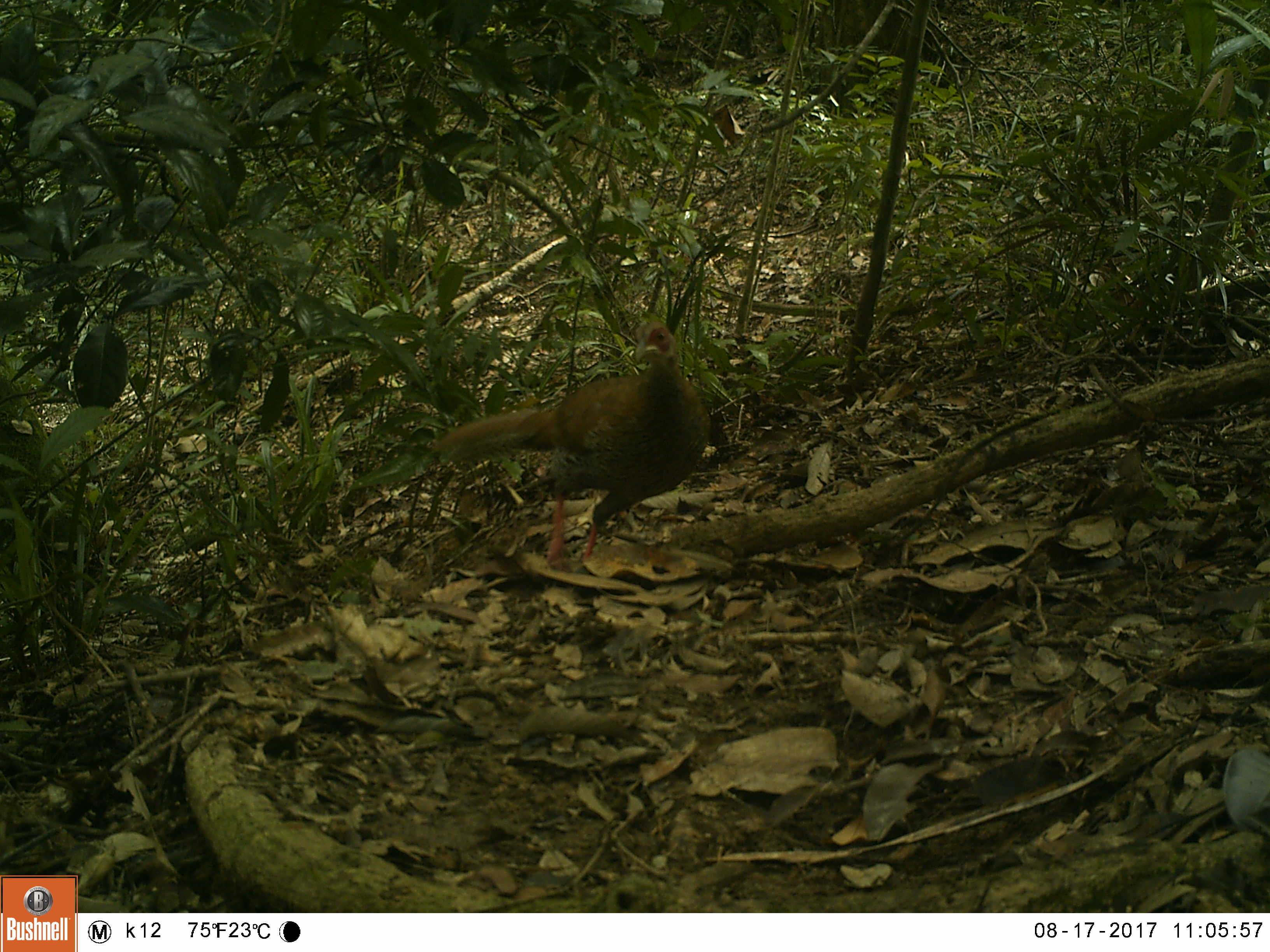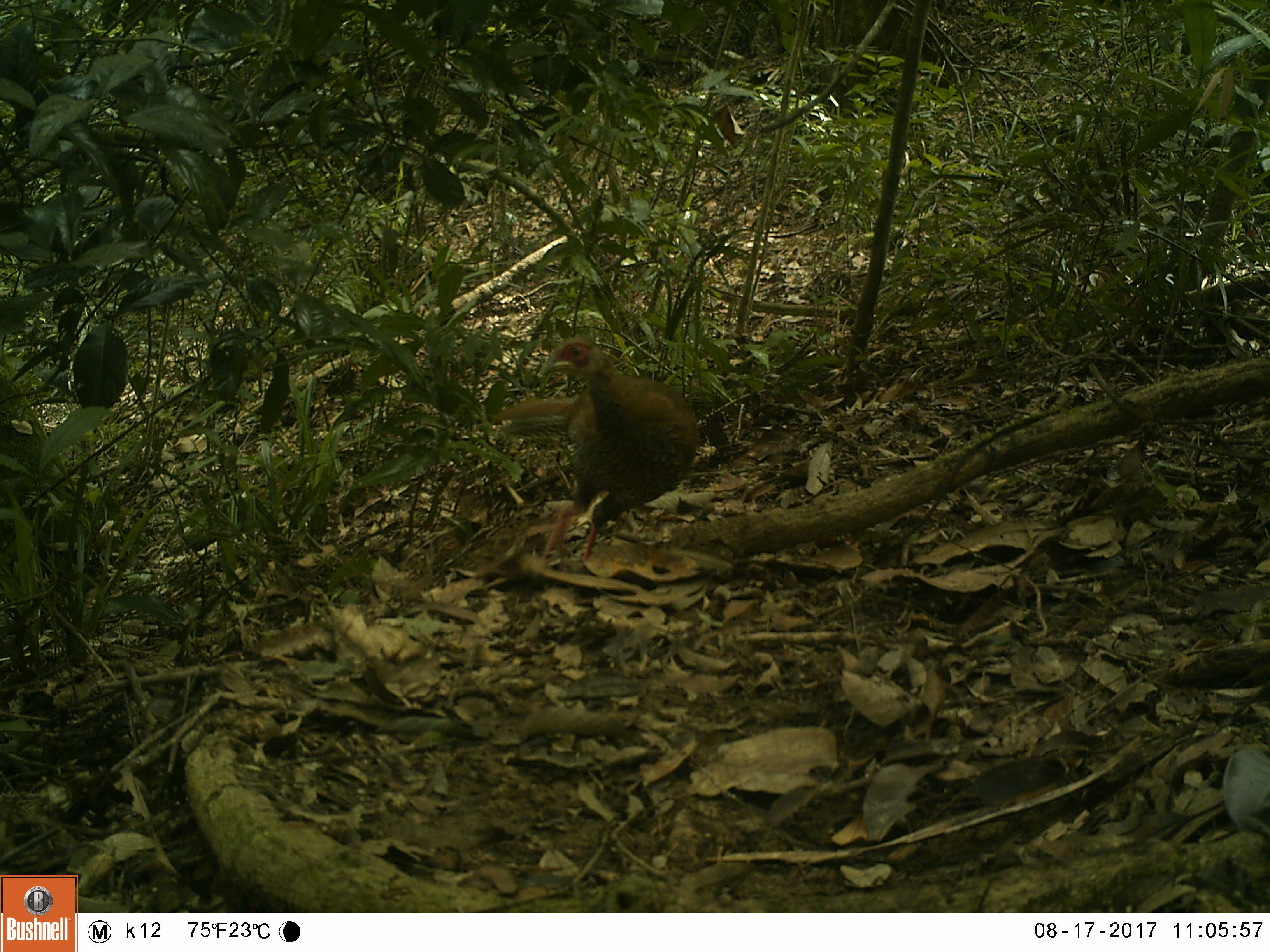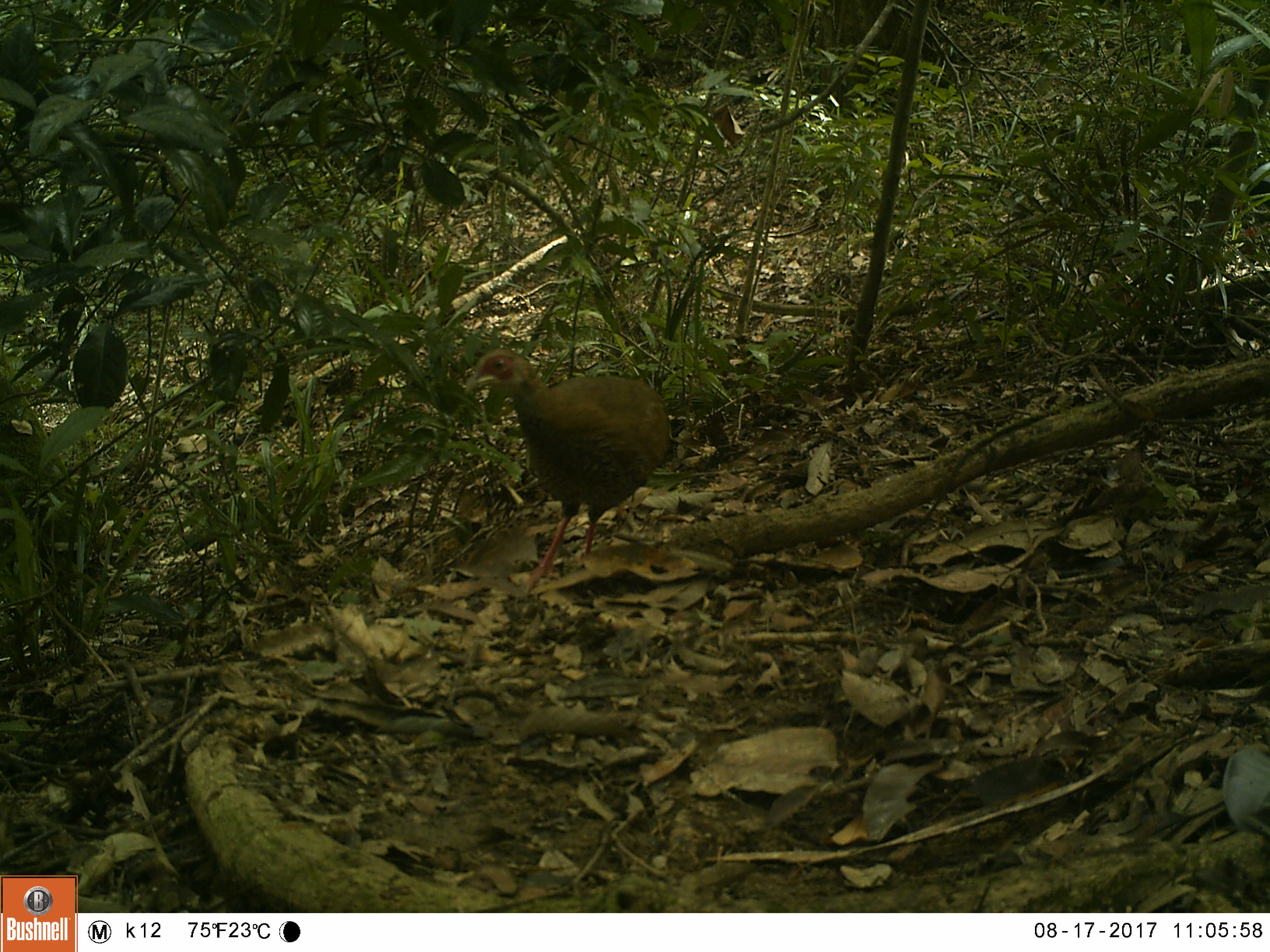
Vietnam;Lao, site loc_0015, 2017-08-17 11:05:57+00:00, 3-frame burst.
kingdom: Animalia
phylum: Chordata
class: Aves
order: Galliformes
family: Phasianidae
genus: Lophura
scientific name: Lophura nycthemera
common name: silver pheasant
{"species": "silver pheasant (Lophura nycthemera)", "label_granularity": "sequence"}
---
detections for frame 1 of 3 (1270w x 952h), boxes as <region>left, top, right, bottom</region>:
silver pheasant: <region>427, 317, 708, 563</region>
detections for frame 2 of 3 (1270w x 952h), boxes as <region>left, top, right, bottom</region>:
silver pheasant: <region>493, 335, 701, 561</region>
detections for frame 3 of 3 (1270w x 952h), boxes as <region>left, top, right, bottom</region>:
silver pheasant: <region>463, 347, 672, 595</region>